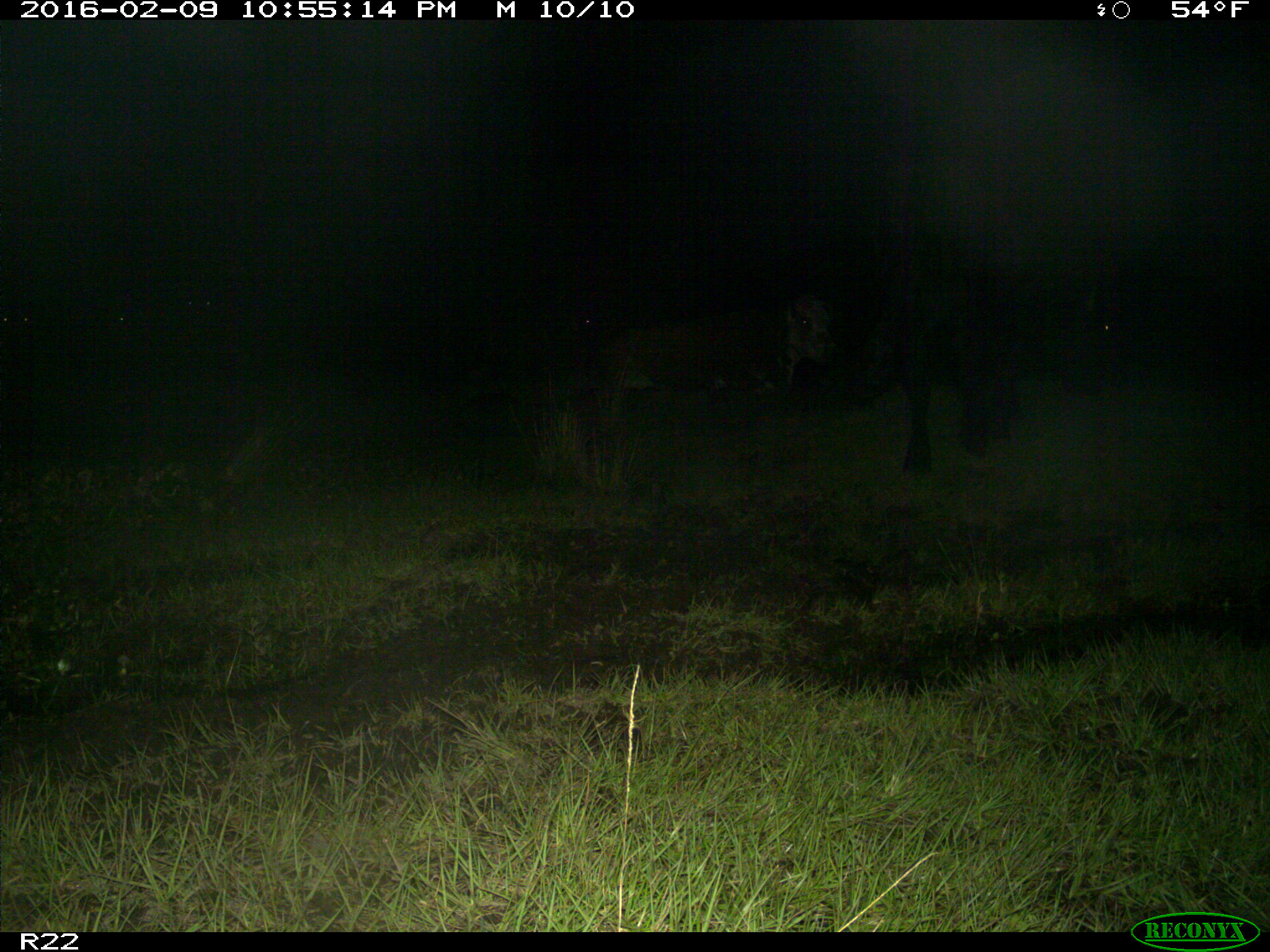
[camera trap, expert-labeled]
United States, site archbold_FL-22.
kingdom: Animalia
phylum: Chordata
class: Mammalia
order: Artiodactyla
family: Bovidae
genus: Bos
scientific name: Bos taurus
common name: domestic cow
Bos taurus (domestic cow).